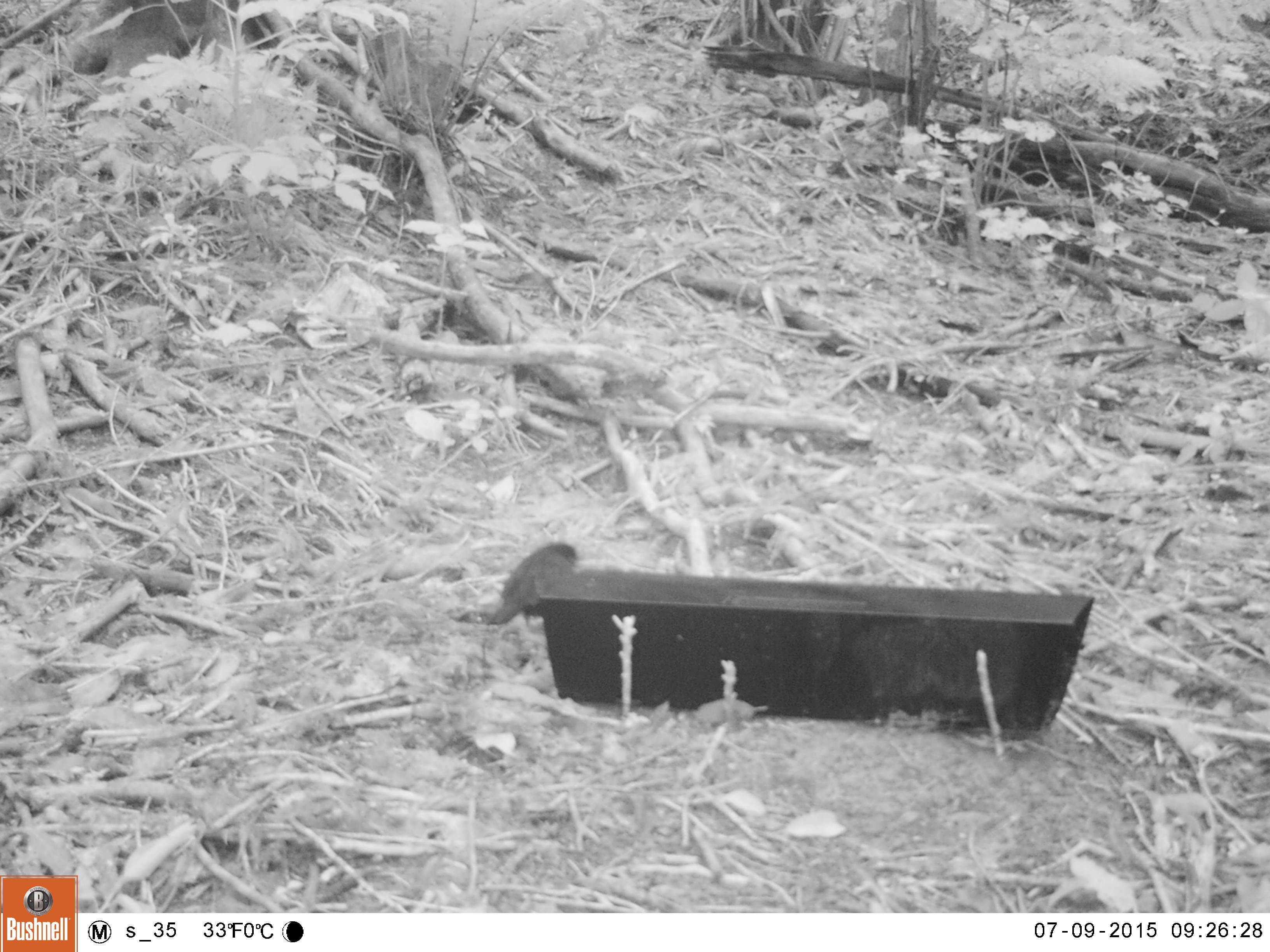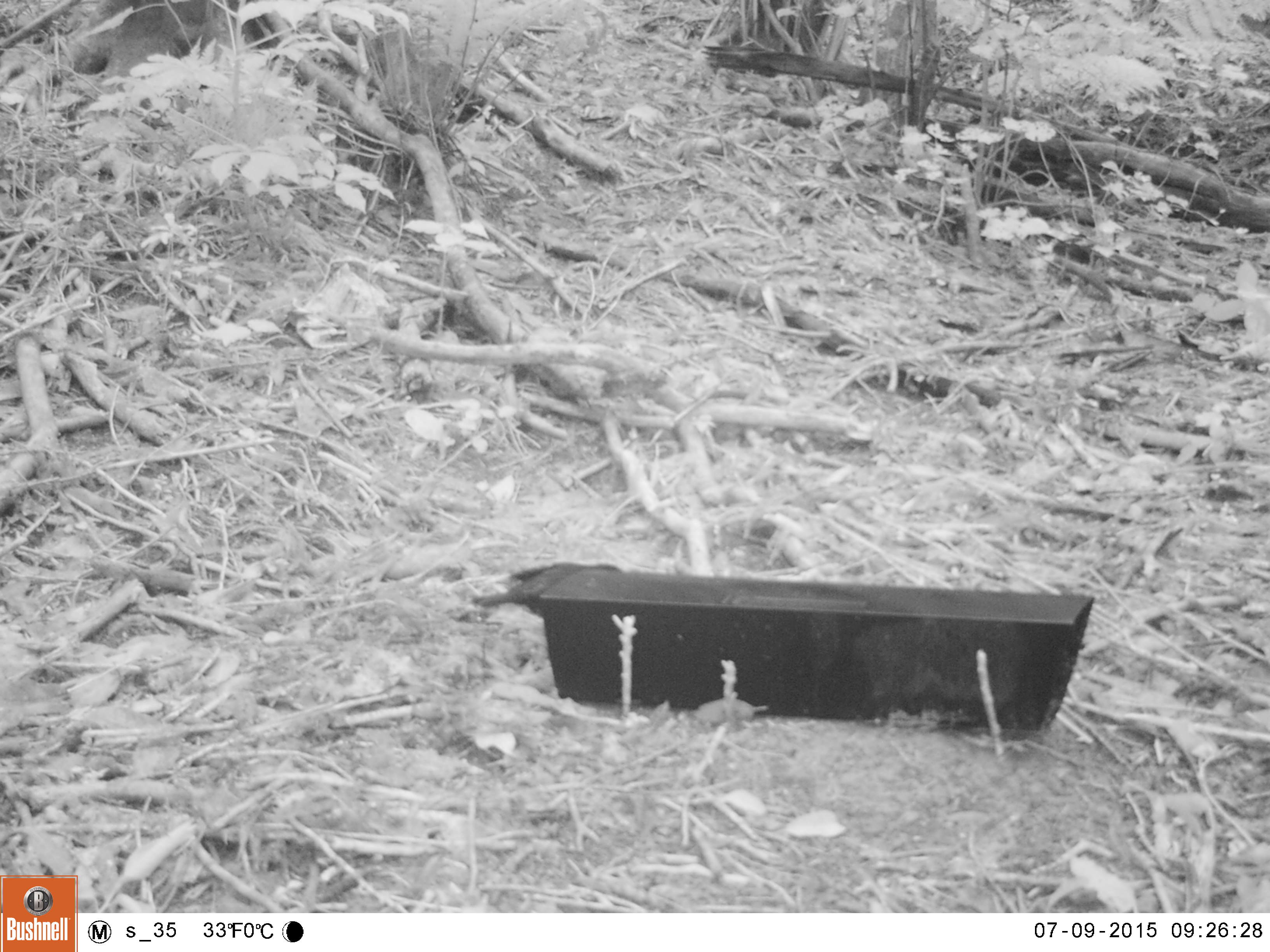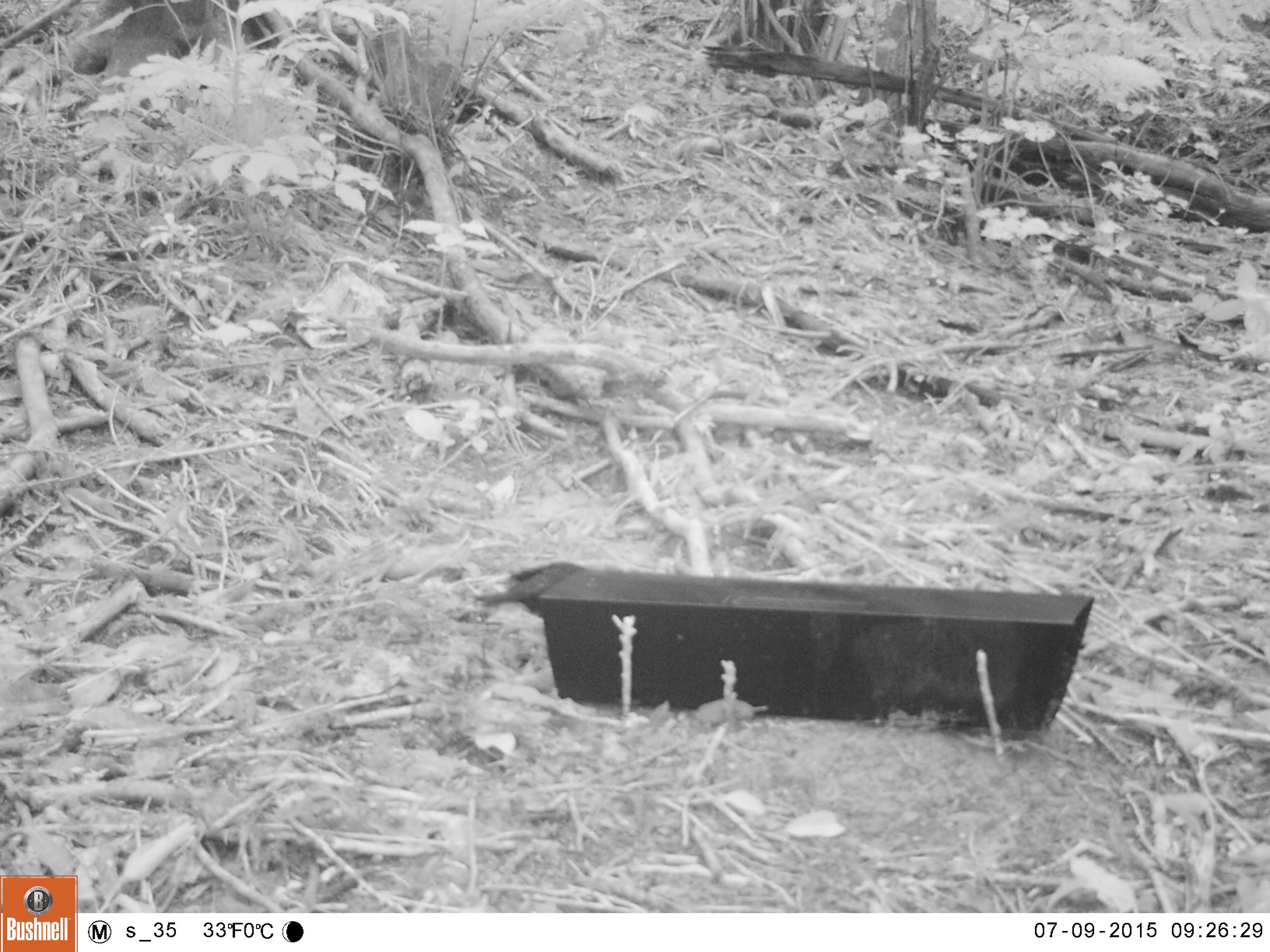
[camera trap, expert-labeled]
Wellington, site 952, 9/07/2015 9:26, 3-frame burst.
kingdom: Animalia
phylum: Chordata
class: Aves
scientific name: Aves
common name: bird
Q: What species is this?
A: Bird (Aves).